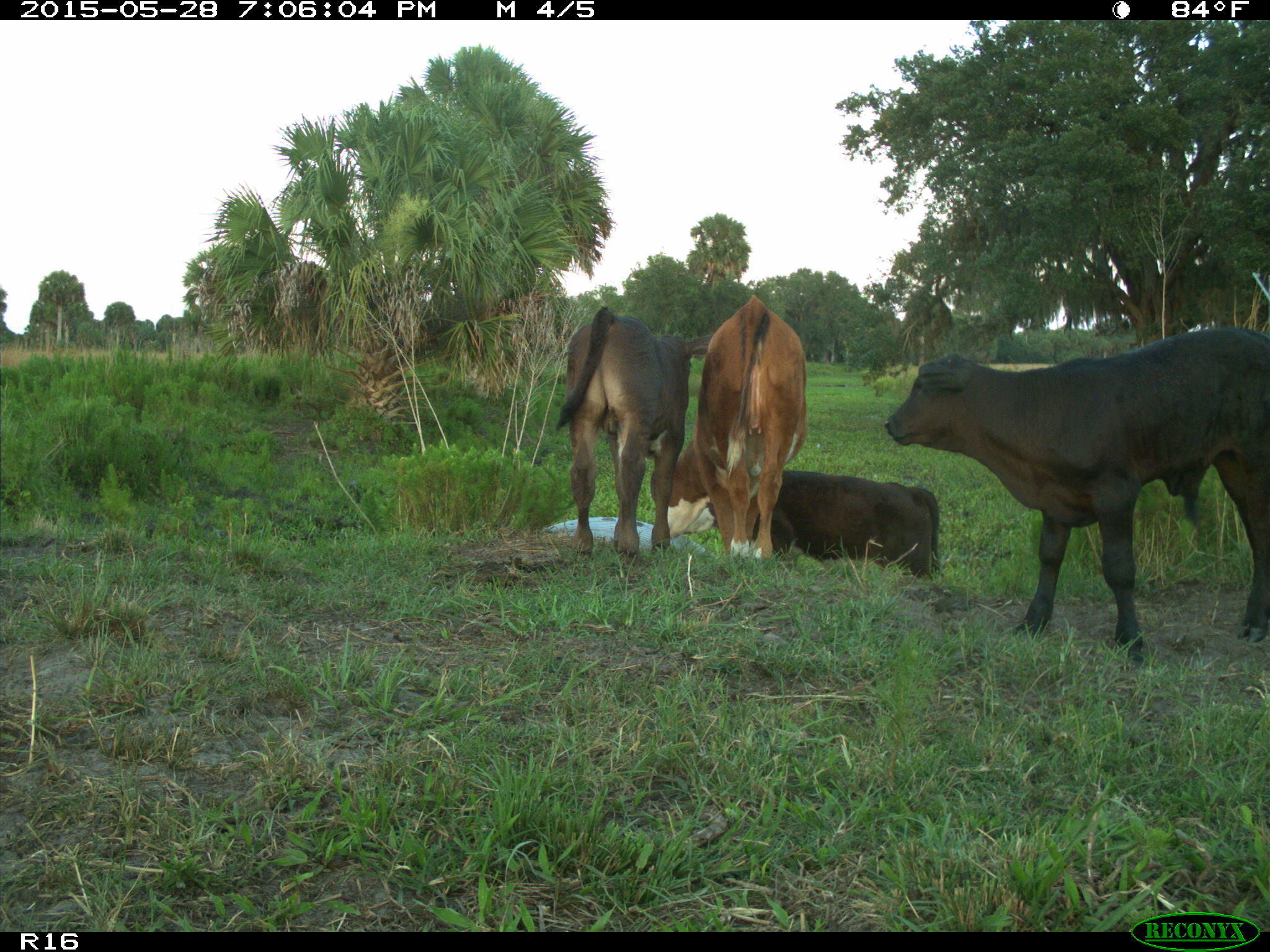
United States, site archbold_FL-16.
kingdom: Animalia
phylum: Chordata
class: Mammalia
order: Artiodactyla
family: Bovidae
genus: Bos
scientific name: Bos taurus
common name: domestic cow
Bos taurus (domestic cow).